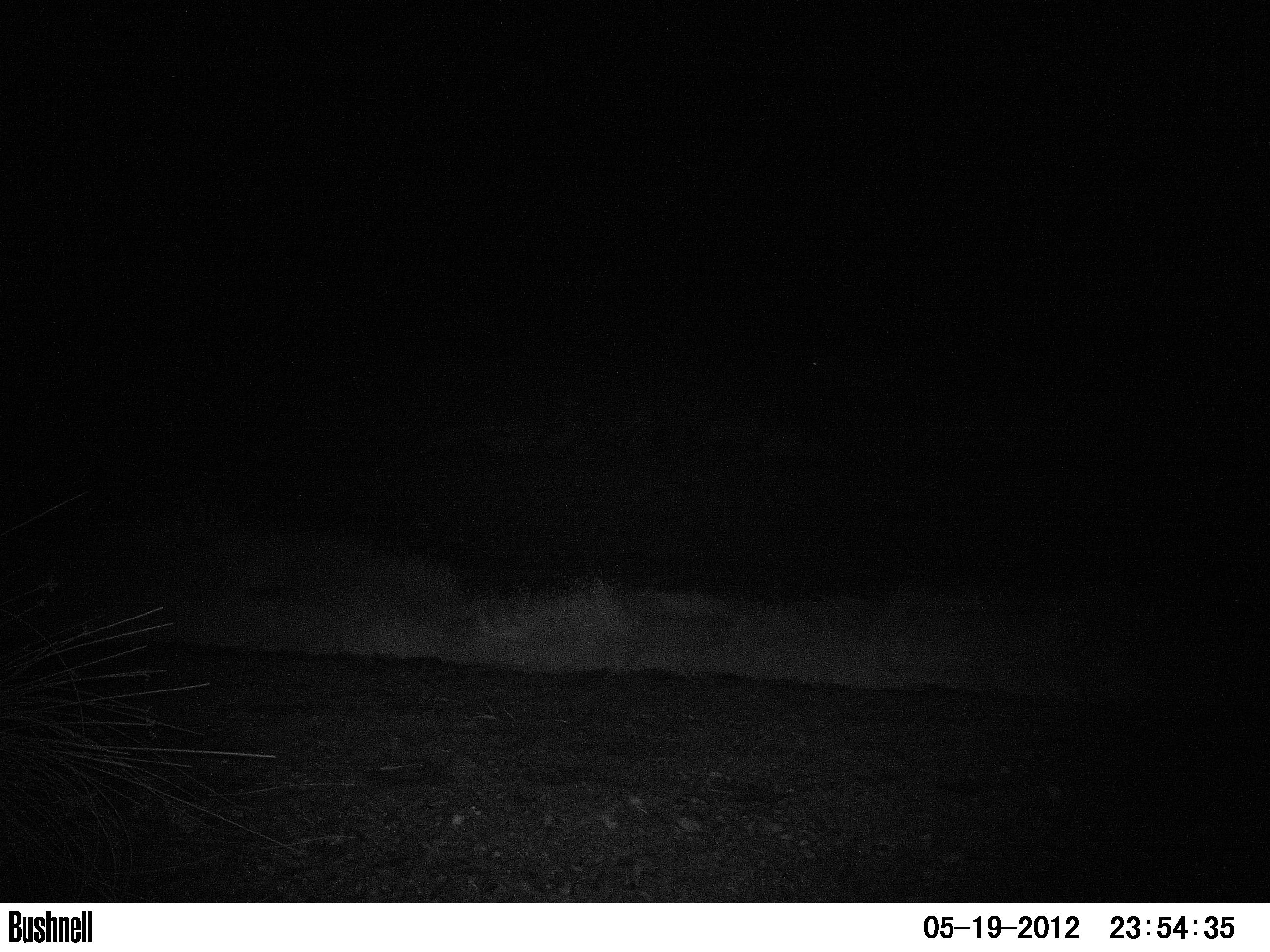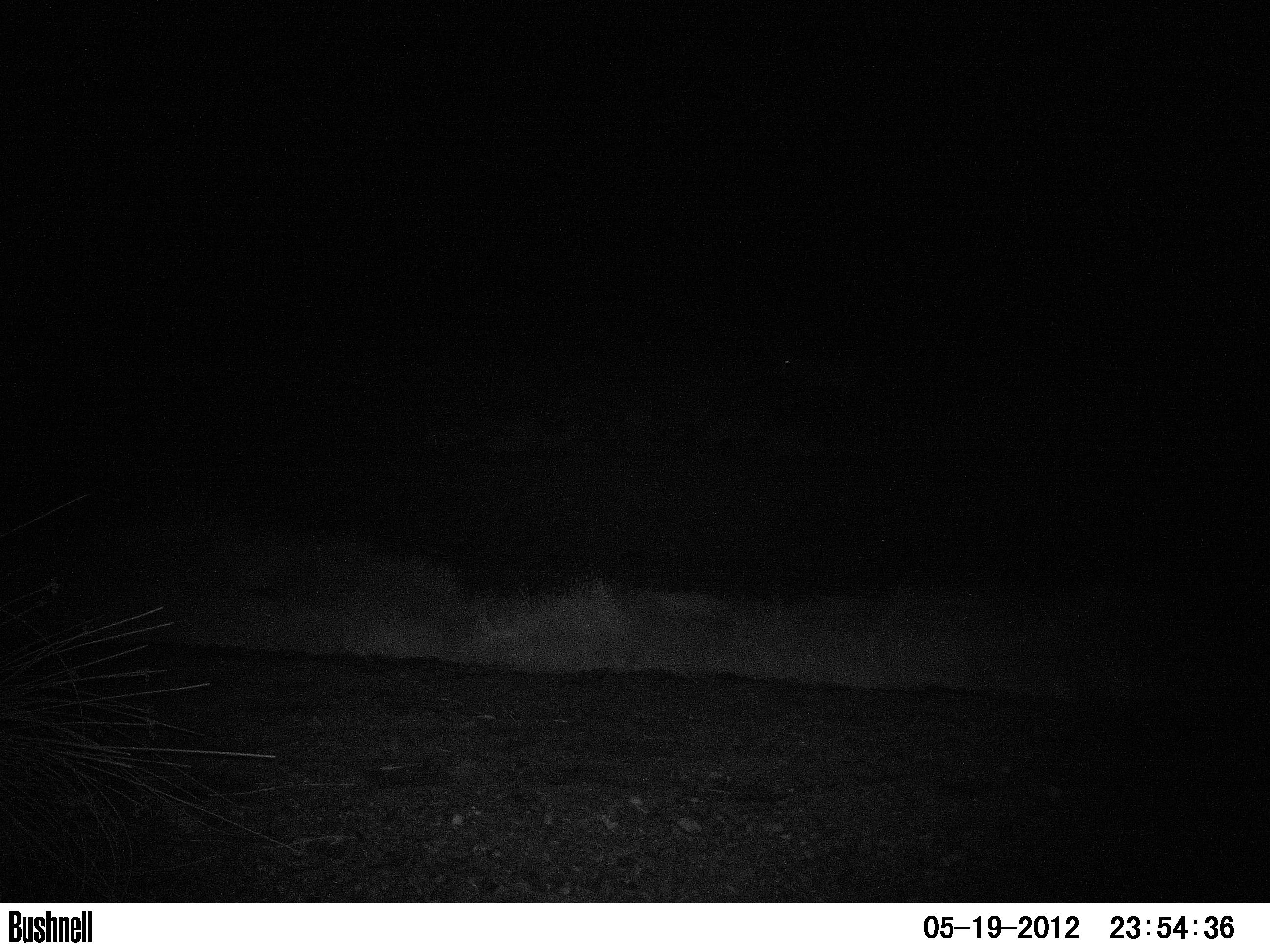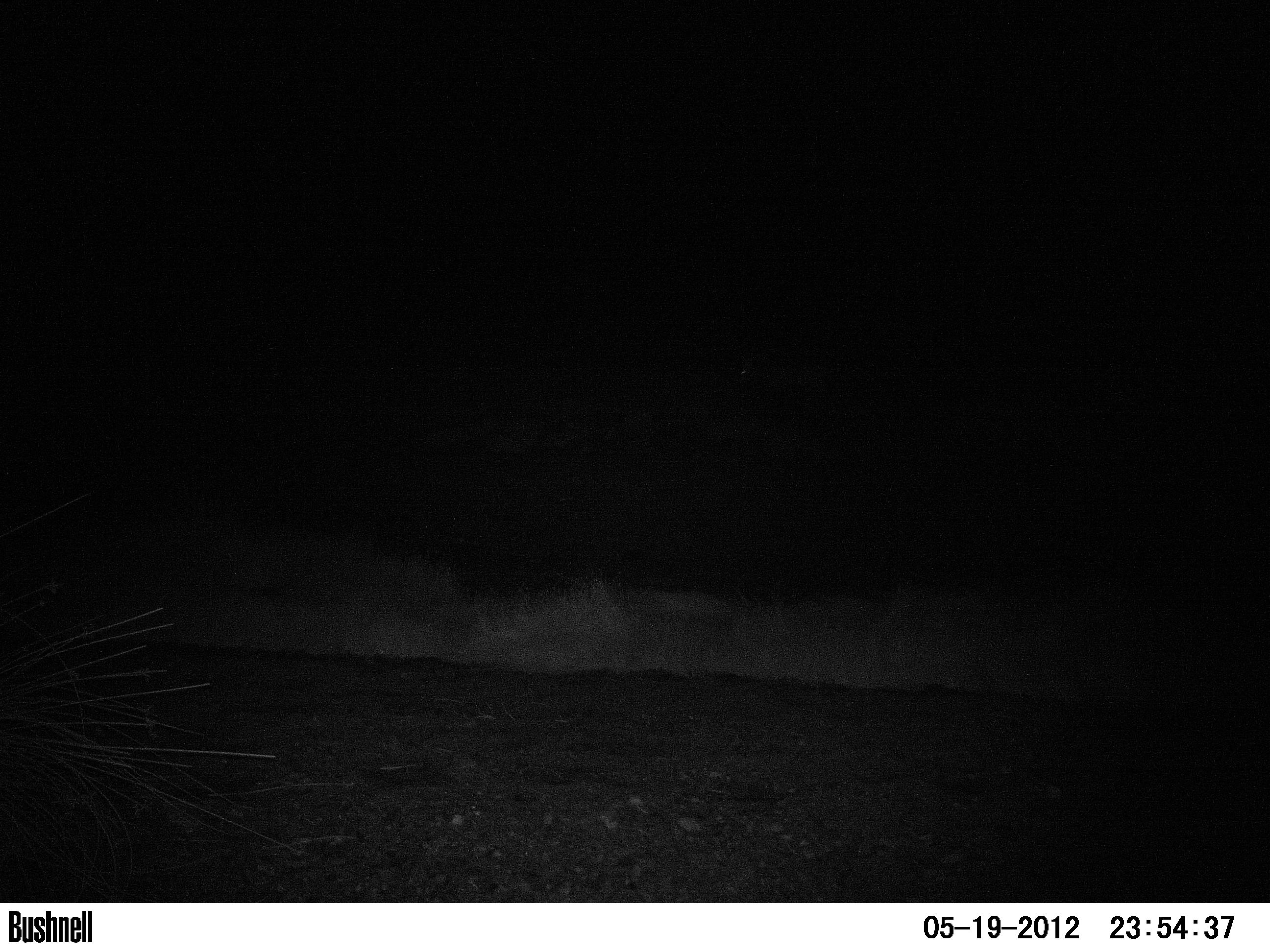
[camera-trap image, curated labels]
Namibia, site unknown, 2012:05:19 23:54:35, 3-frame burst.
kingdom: Animalia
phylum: Chordata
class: Mammalia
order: Perissodactyla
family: Equidae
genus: Equus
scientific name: Equus zebra hartmannae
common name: hartmann's mountain zebra